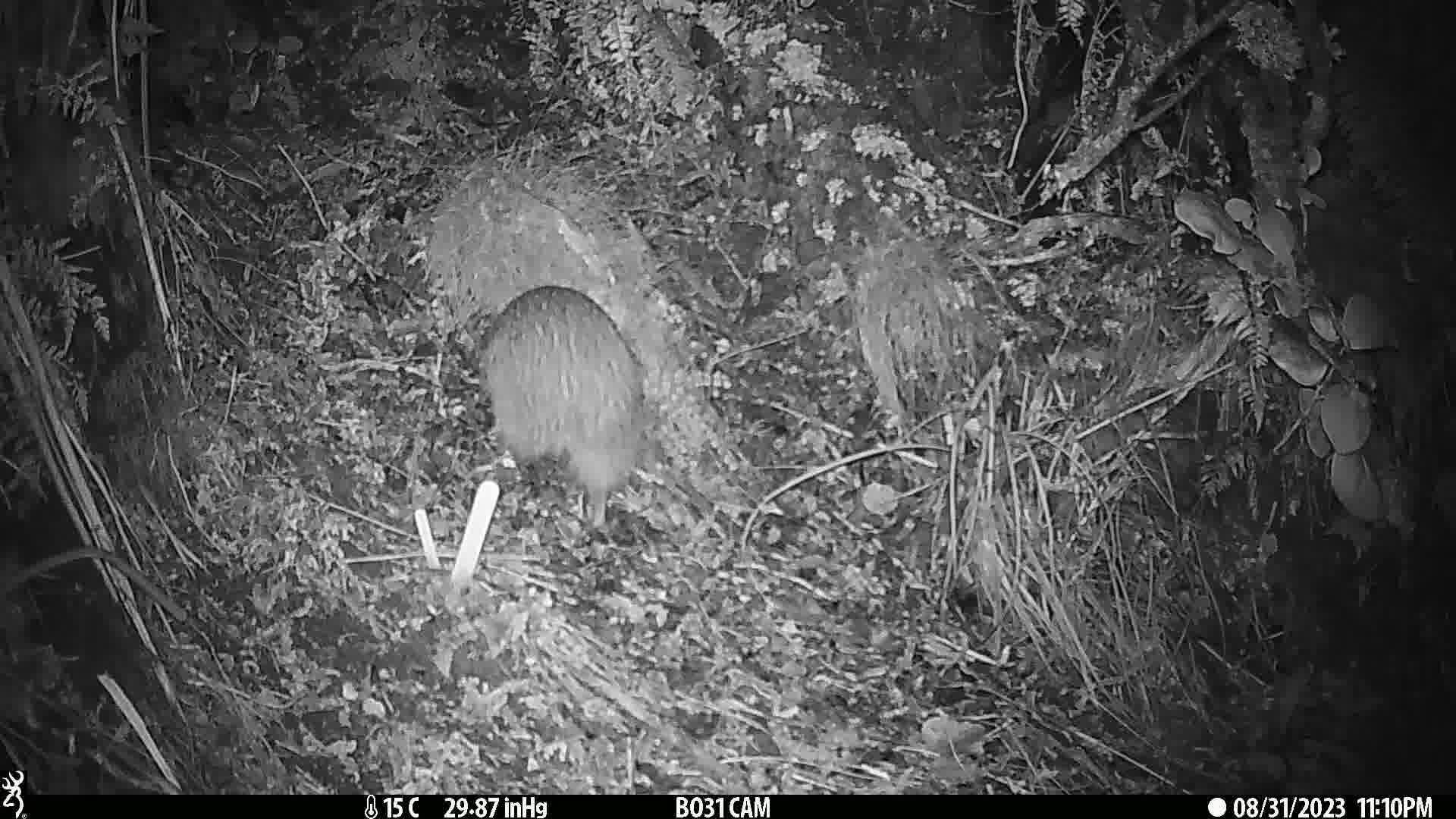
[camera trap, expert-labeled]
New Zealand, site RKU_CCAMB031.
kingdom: Animalia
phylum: Chordata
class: Aves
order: Apterygiformes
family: Apterygidae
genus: Apteryx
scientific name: Apteryx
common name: kiwi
Kiwi (Apteryx).